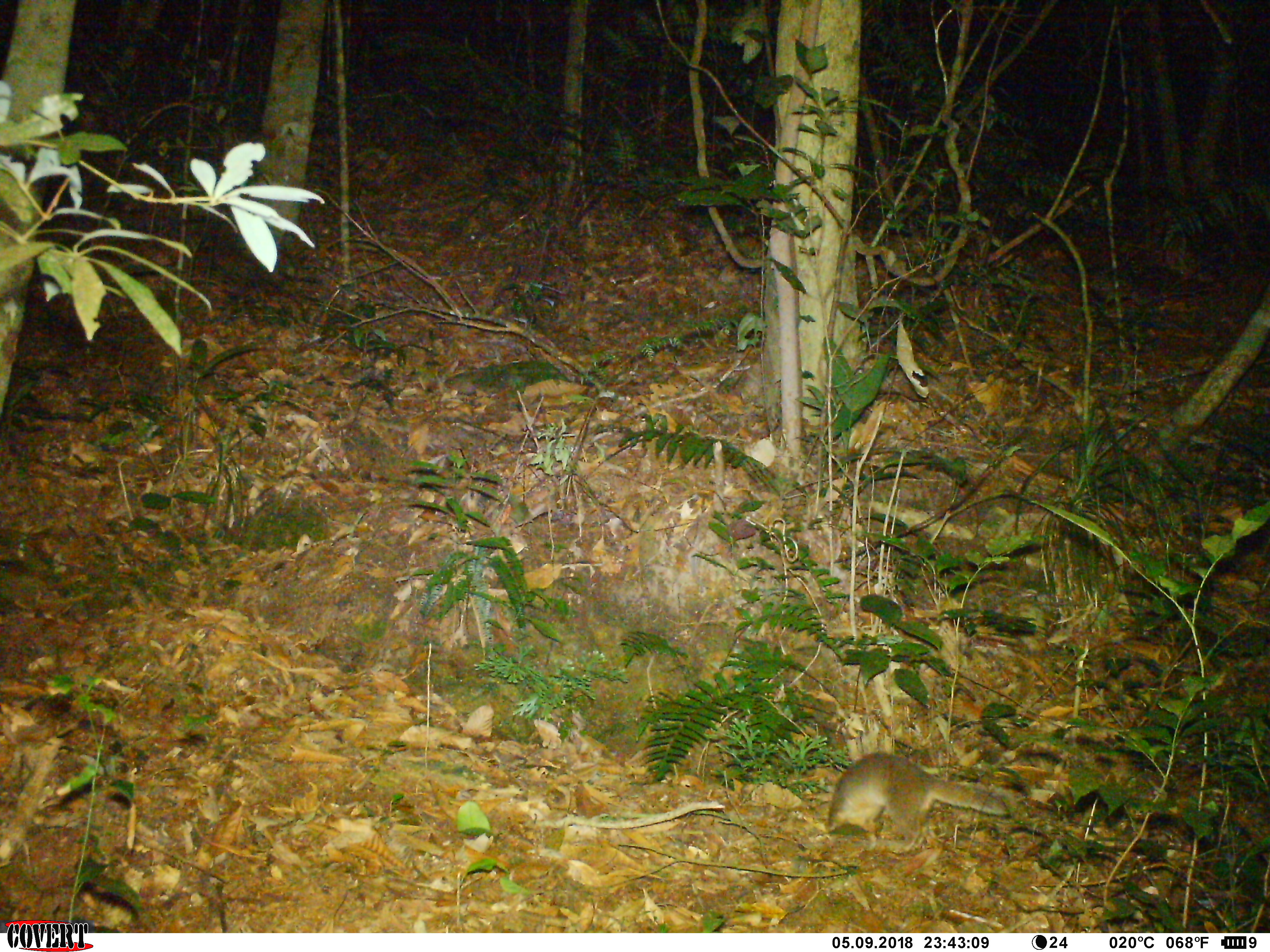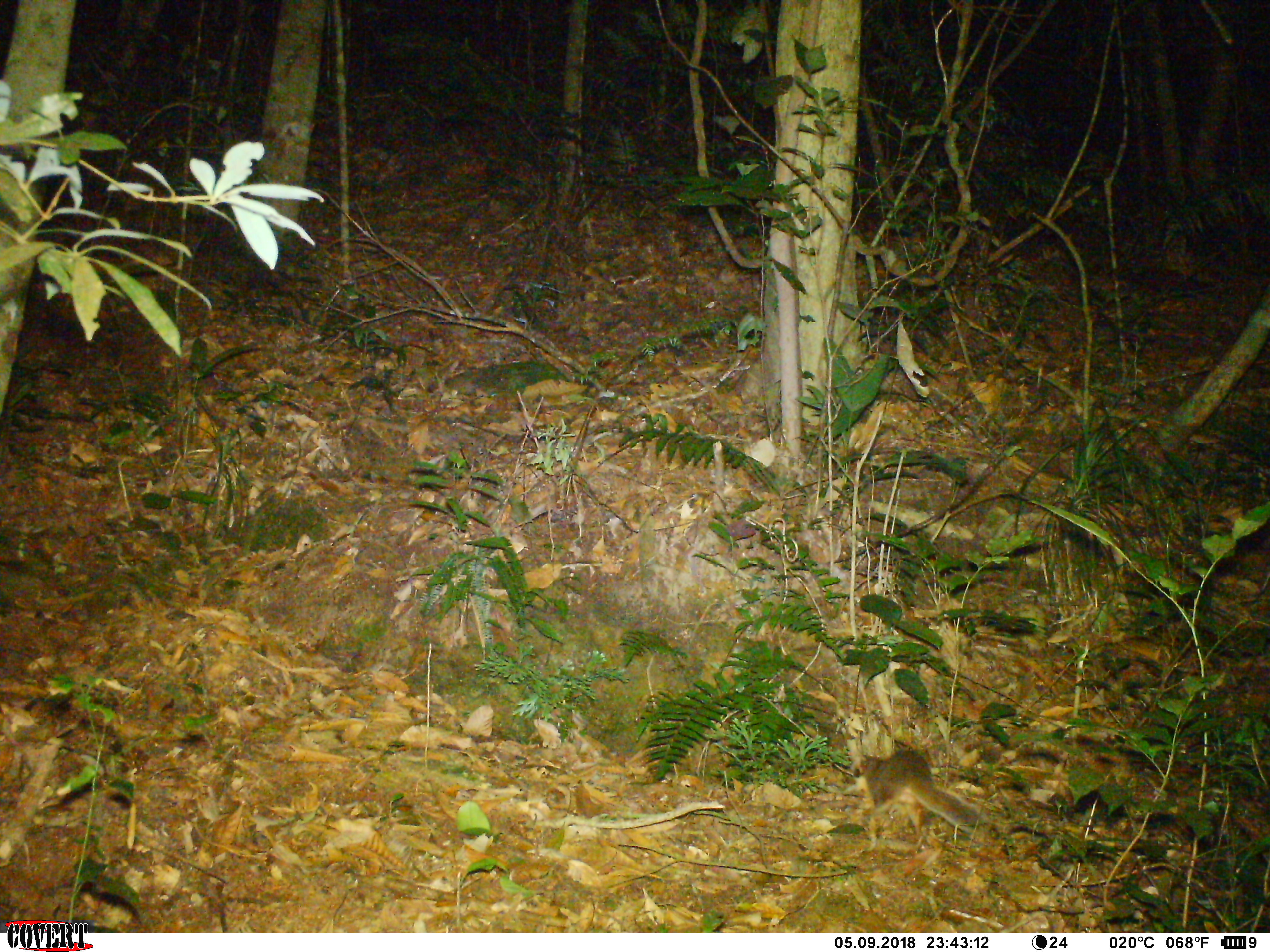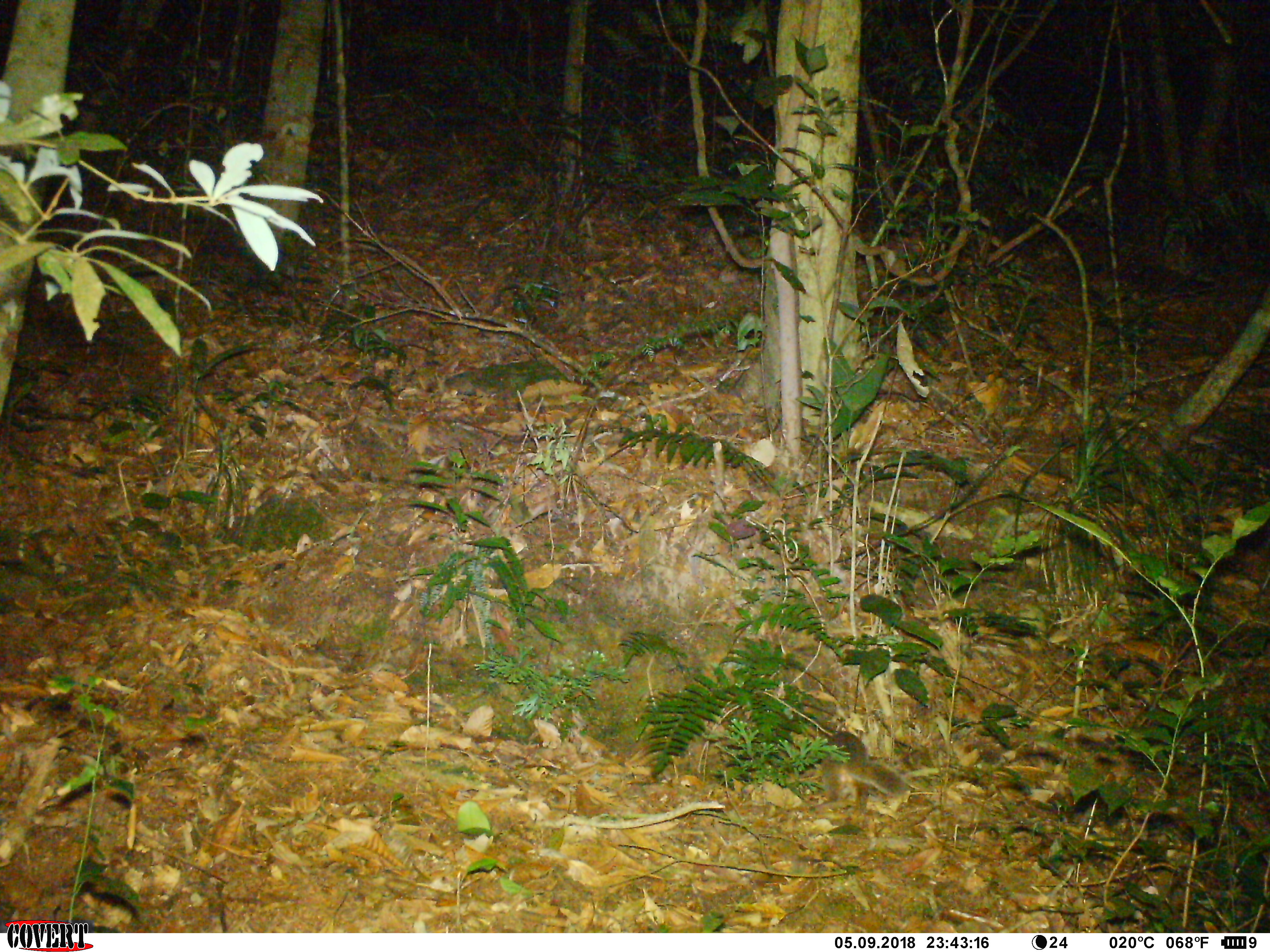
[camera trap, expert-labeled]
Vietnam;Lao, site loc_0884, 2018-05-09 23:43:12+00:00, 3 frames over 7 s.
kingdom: Animalia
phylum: Chordata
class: Mammalia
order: Carnivora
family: Mustelidae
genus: Melogale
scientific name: Melogale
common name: ferret badger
Ferret badger (Melogale). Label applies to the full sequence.